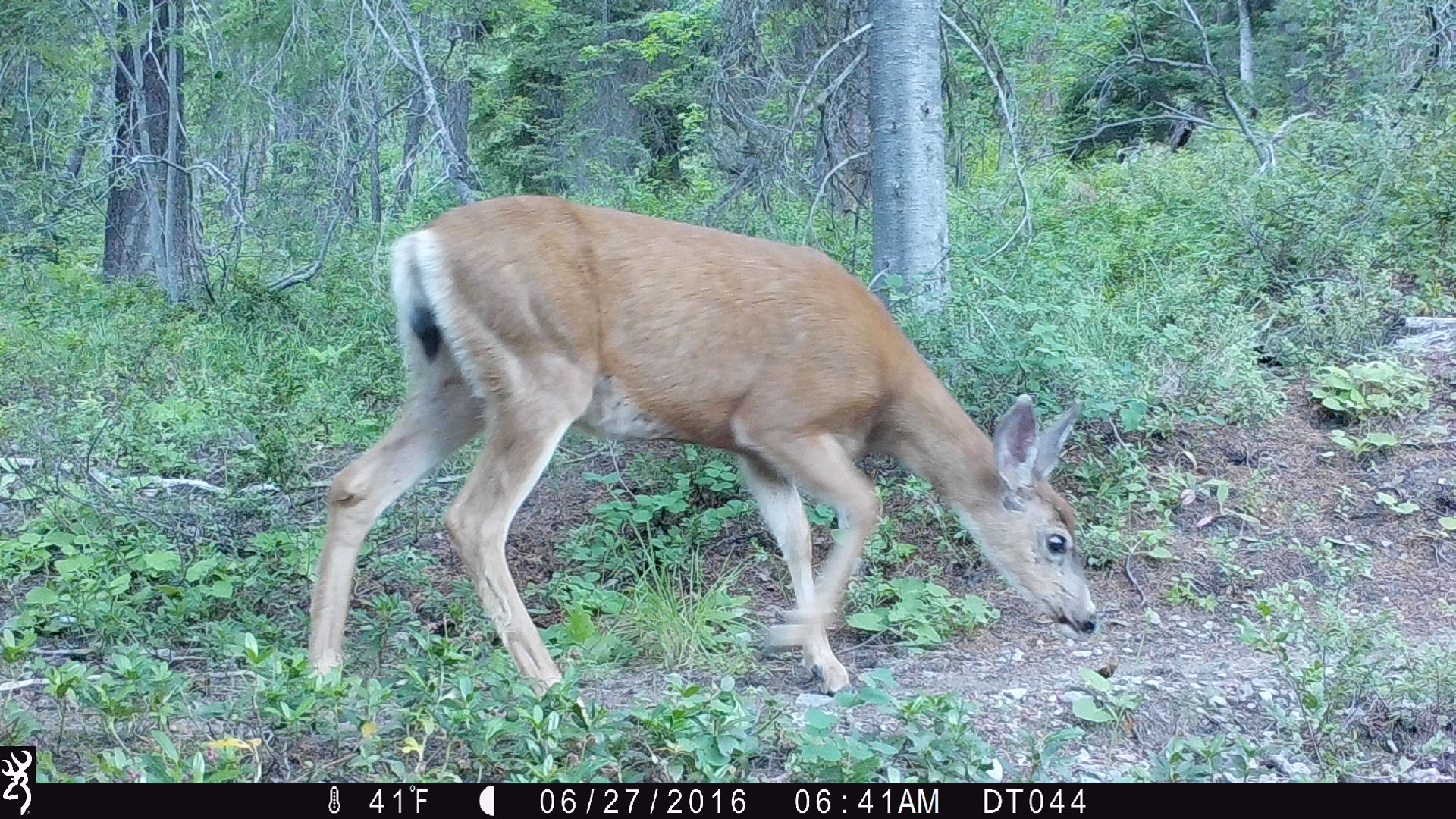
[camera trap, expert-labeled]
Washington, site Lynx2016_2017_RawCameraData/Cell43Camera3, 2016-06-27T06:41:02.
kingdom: Animalia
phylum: Chordata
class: Mammalia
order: Artiodactyla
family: Cervidae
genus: Odocoileus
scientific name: Odocoileus hemionus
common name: mule deer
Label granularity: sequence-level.